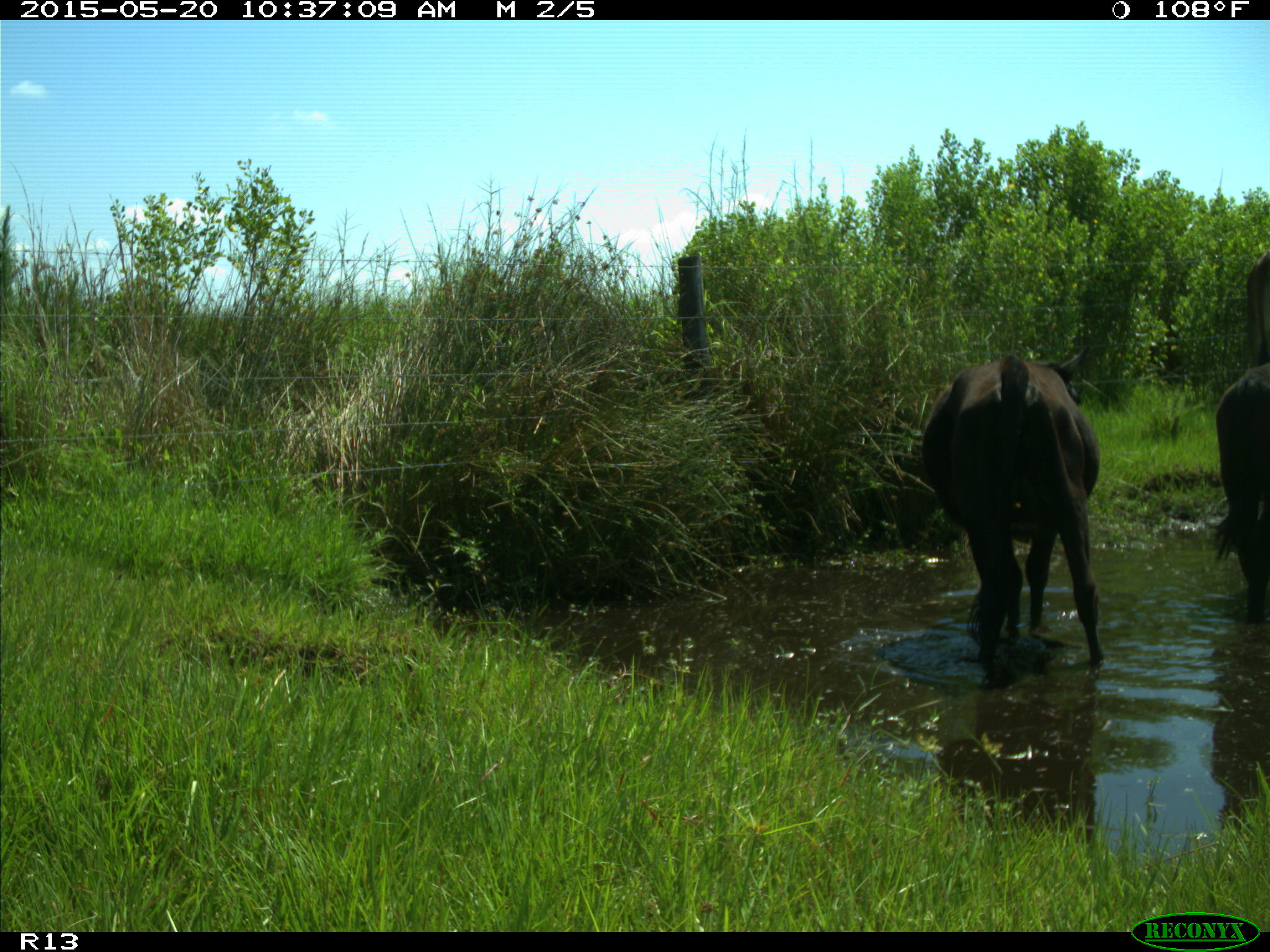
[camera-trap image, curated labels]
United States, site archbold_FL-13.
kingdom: Animalia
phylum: Chordata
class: Mammalia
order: Artiodactyla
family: Bovidae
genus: Bos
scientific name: Bos taurus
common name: domestic cow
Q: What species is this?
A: Bos taurus (domestic cow).